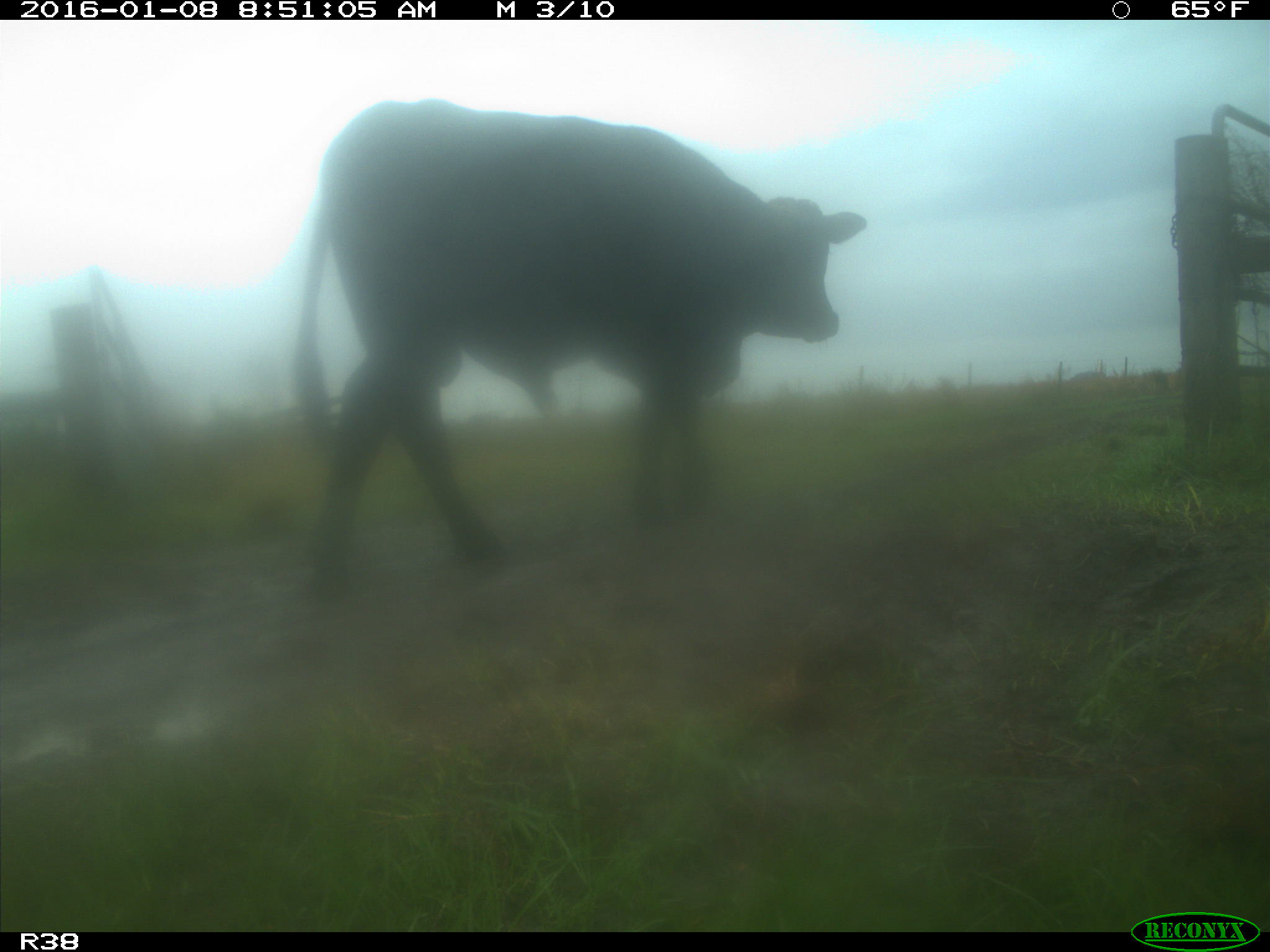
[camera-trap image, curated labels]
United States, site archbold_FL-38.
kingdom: Animalia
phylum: Chordata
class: Mammalia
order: Artiodactyla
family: Bovidae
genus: Bos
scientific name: Bos taurus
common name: domestic cow